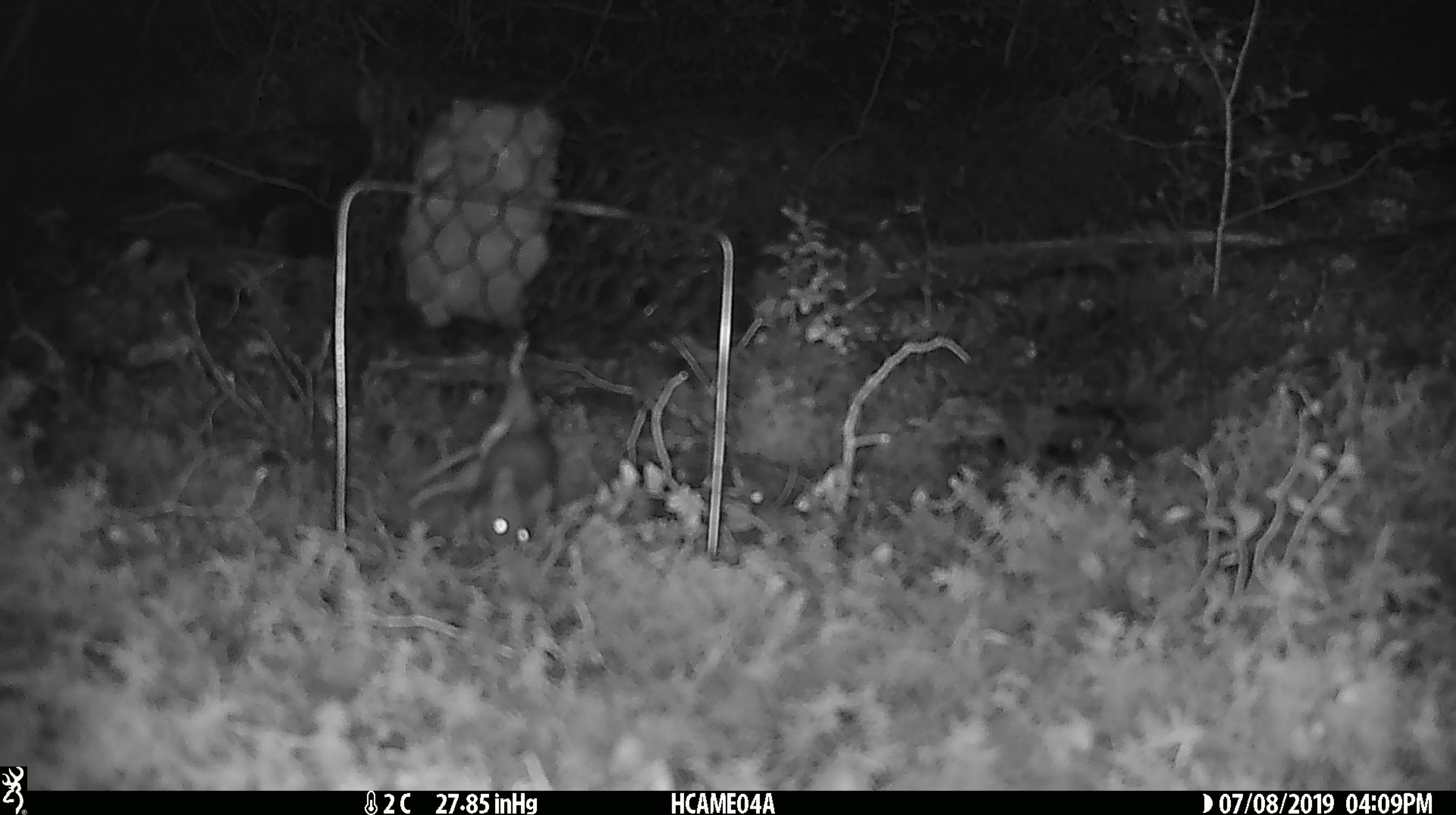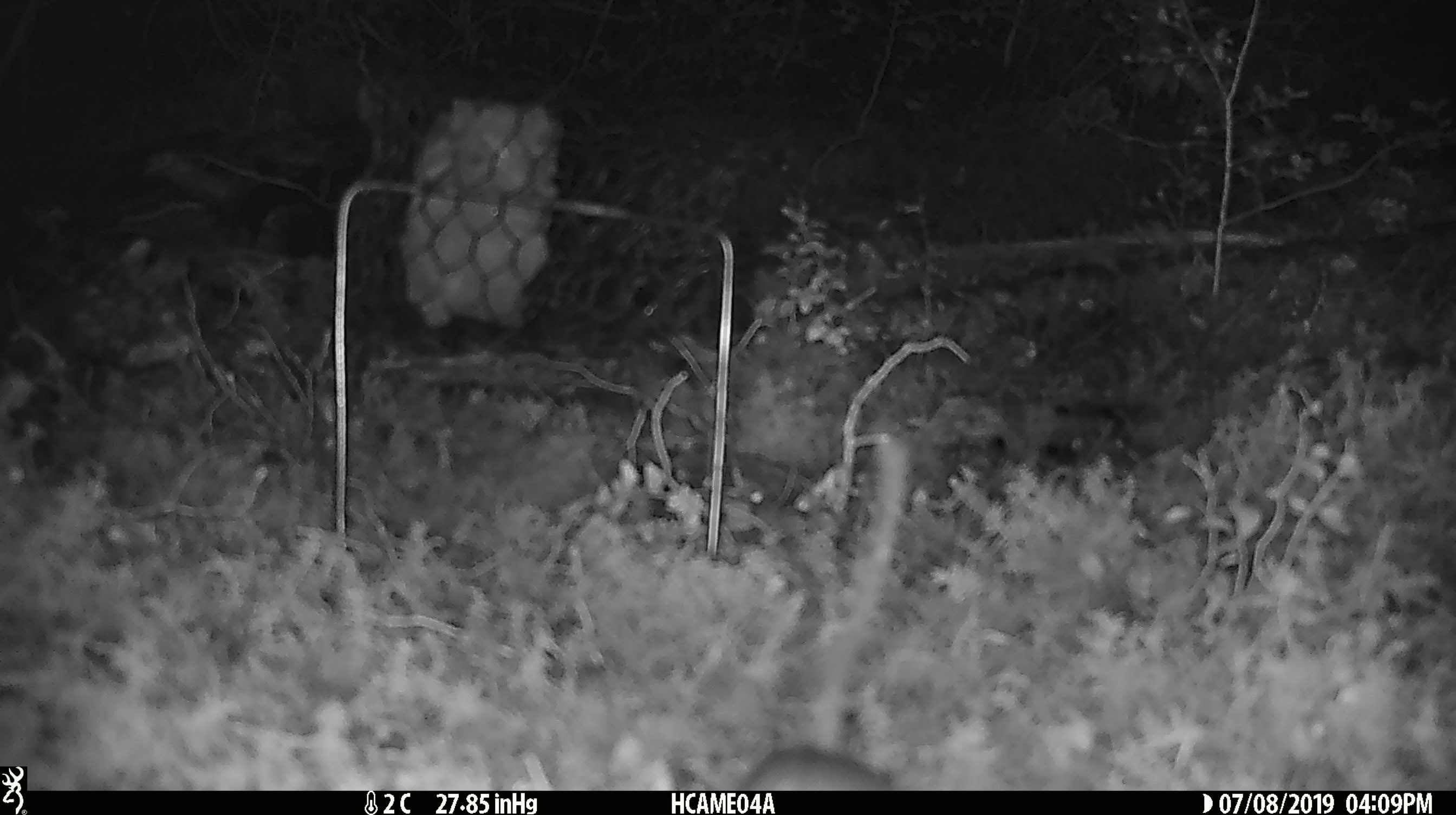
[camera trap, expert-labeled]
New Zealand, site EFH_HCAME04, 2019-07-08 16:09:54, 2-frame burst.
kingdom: Animalia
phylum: Chordata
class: Mammalia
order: Rodentia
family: Muridae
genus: Mus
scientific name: Mus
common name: mouse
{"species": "mouse (Mus)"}